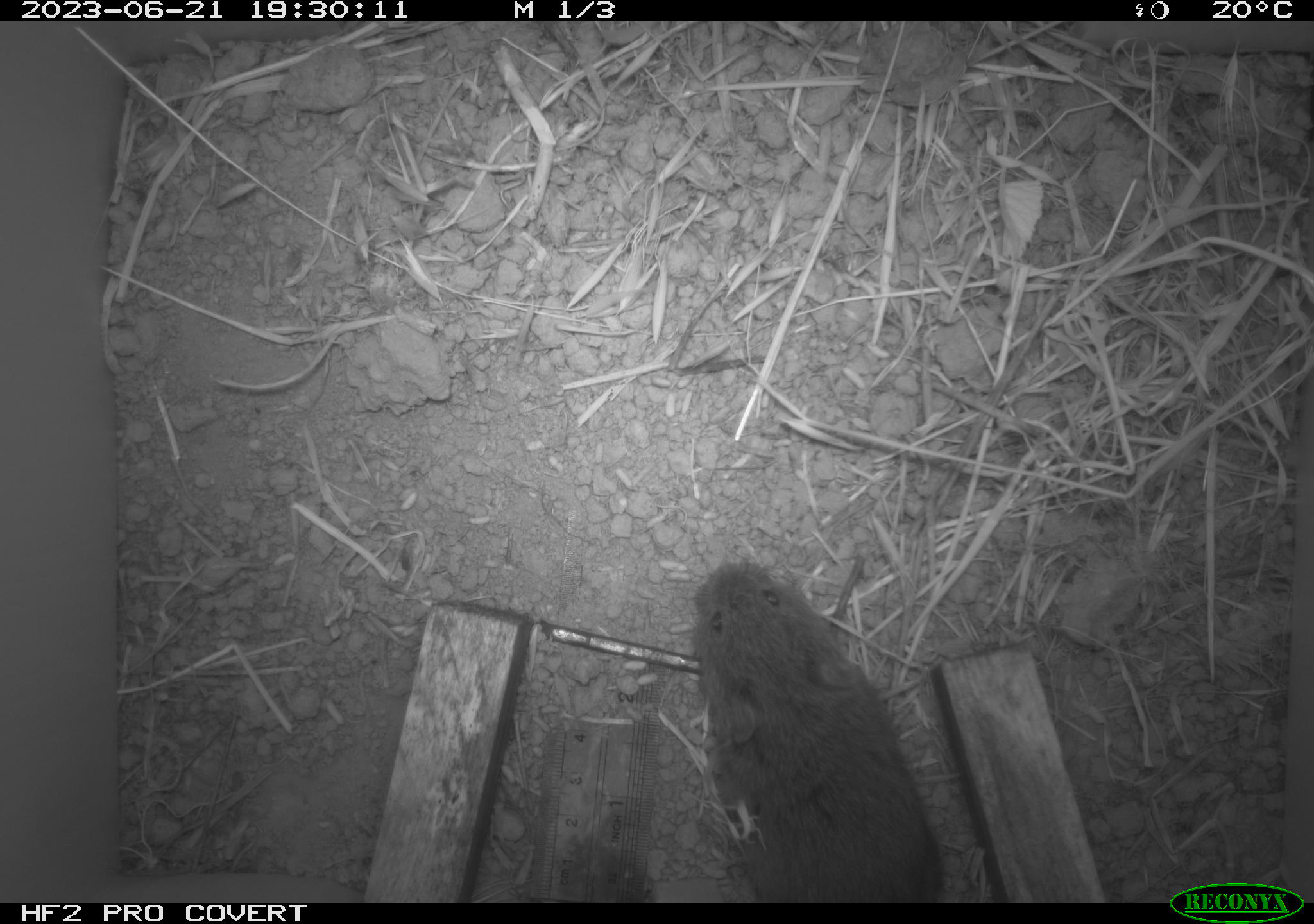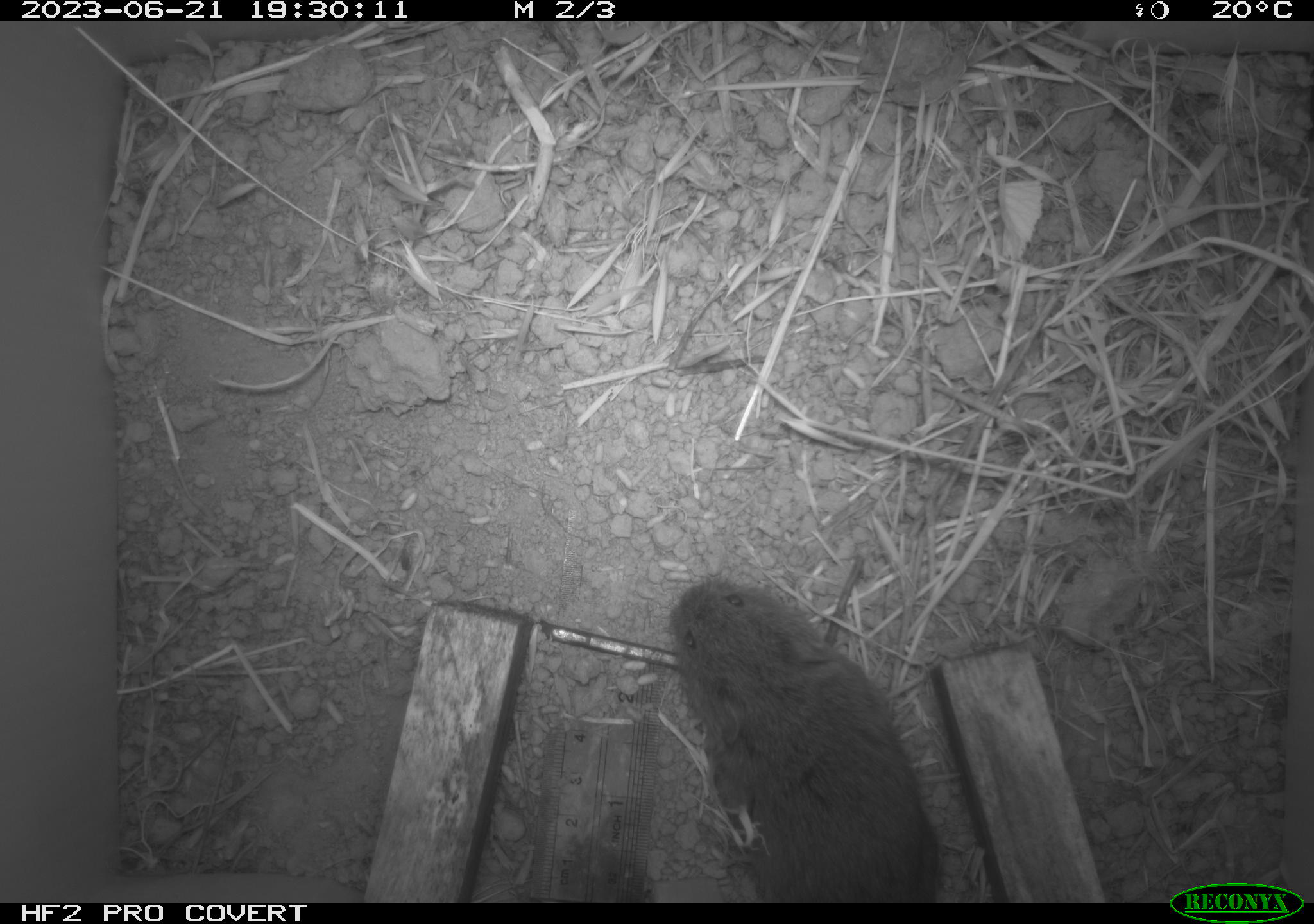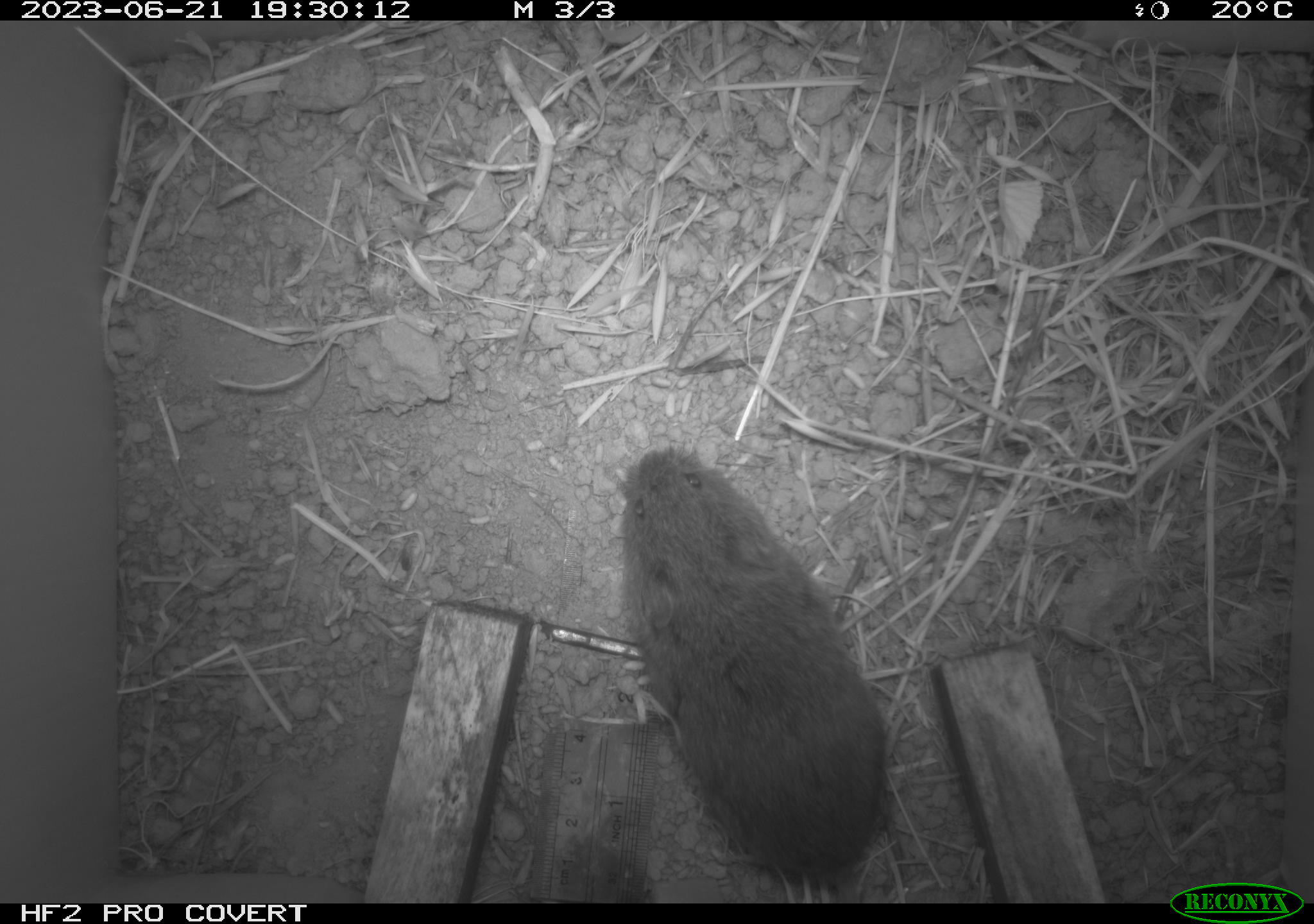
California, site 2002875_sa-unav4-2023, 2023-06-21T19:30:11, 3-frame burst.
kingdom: Animalia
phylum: Chordata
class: Mammalia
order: Rodentia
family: Cricetidae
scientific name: Arvicolinae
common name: voles, lemmings, and muskrats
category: arvicolinae subfamily